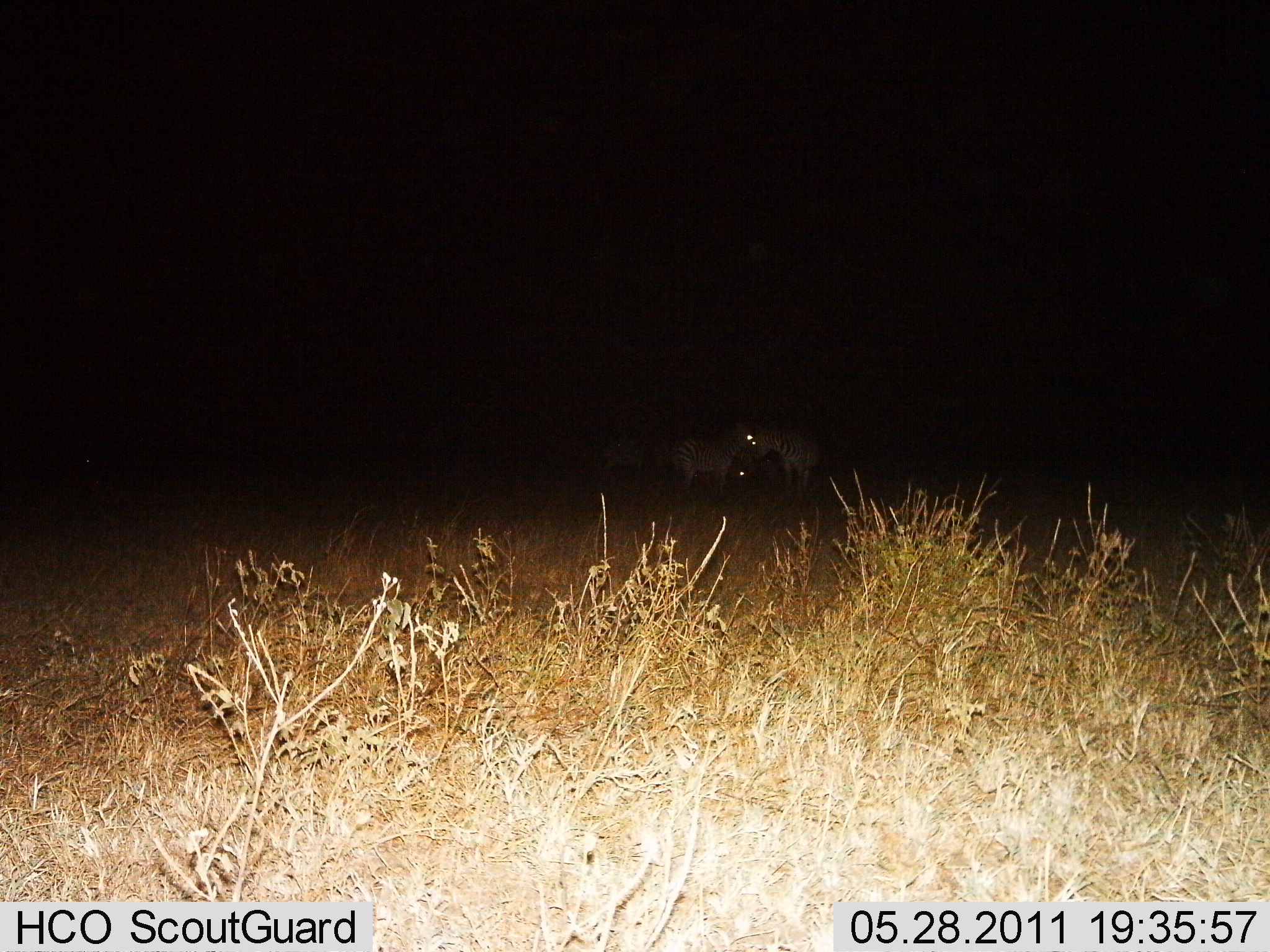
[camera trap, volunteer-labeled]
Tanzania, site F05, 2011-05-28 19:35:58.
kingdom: Animalia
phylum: Chordata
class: Mammalia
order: Perissodactyla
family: Equidae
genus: Equus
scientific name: Equus quagga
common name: plains zebra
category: zebra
Zebra (plains zebra) (Equus quagga), count 3. Behavior (volunteer vote fractions): standing 88%, resting 19%, moving 0%, interacting 19%. Young present (vote fraction): 0%. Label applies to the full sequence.